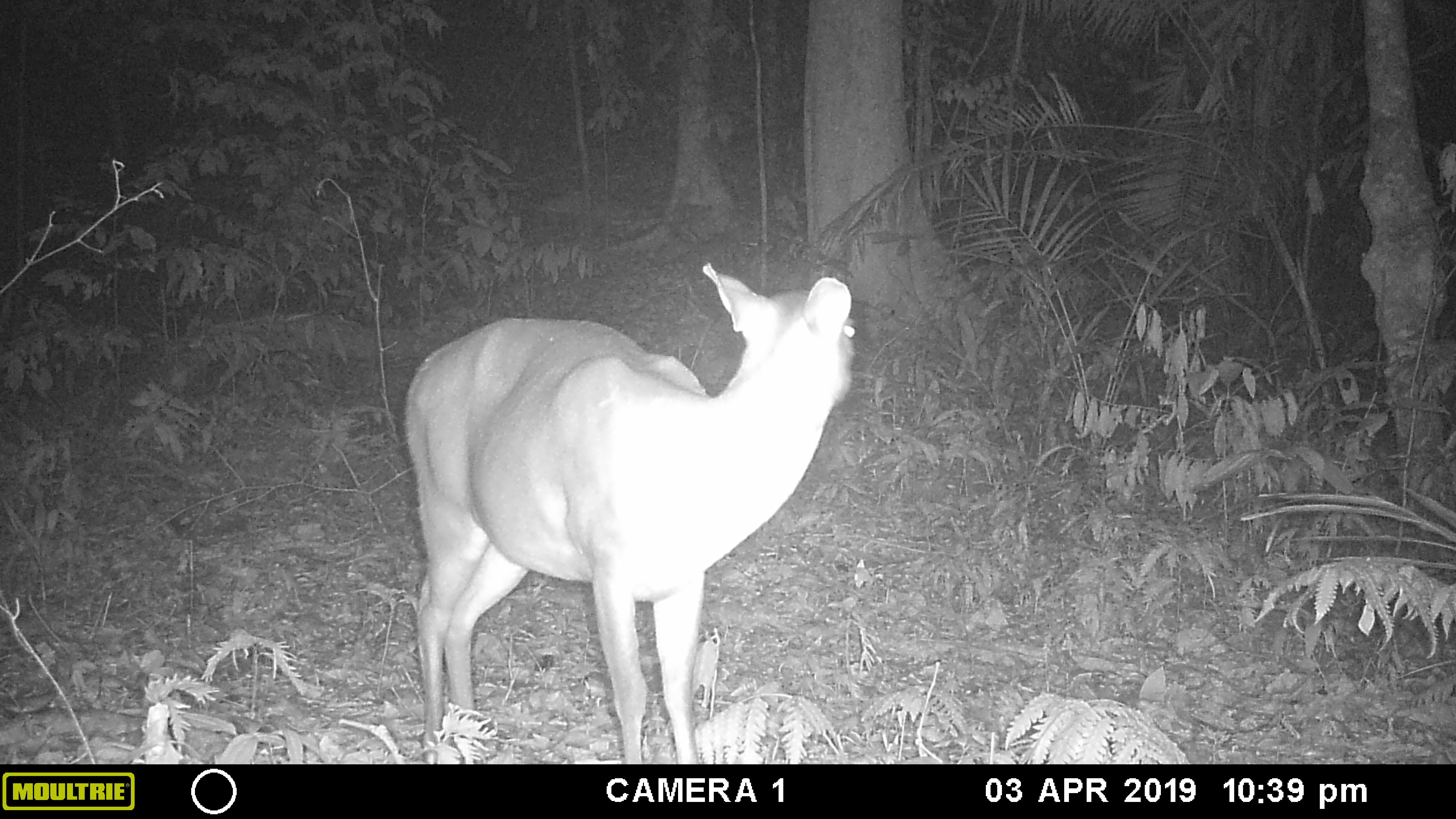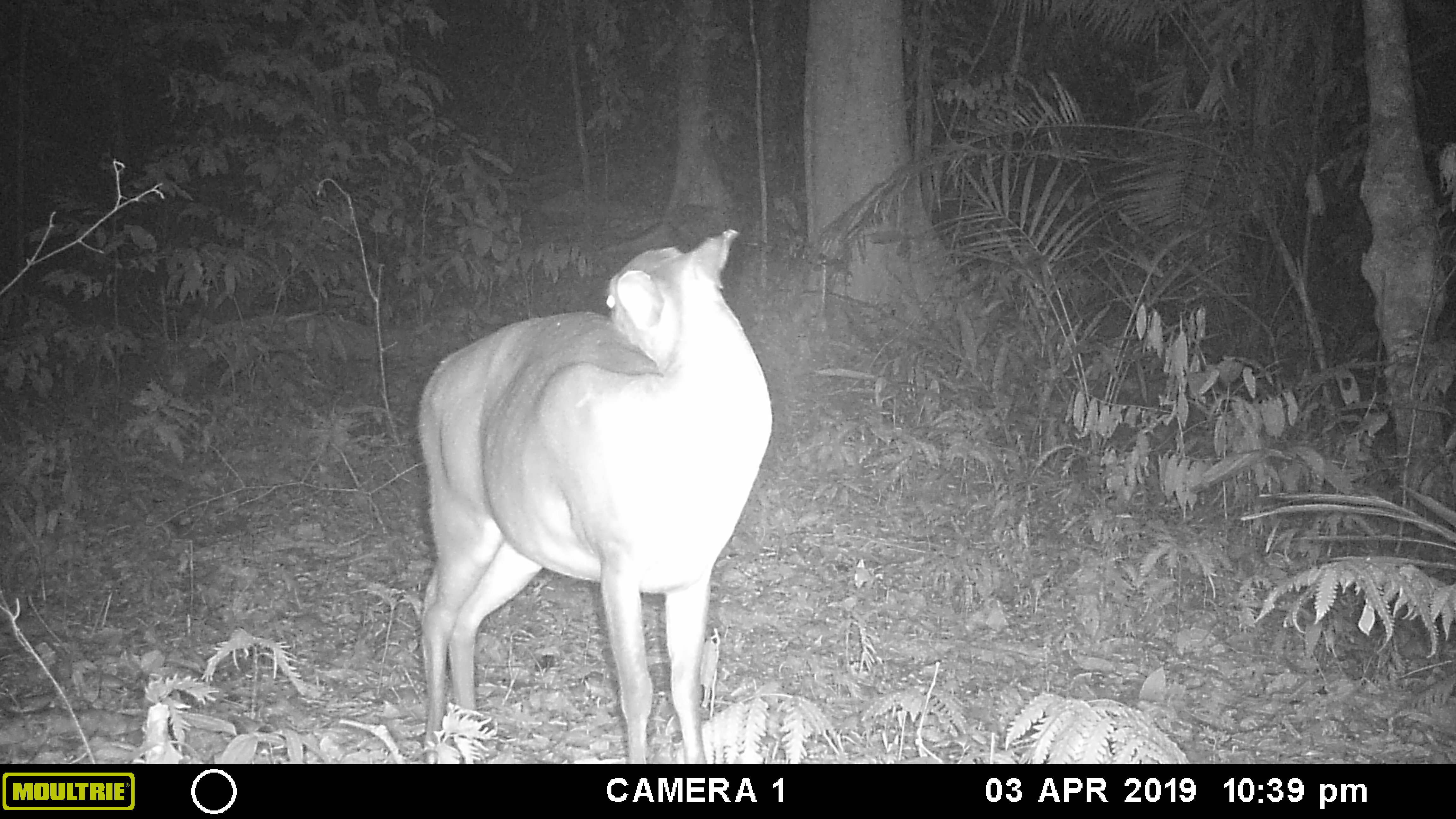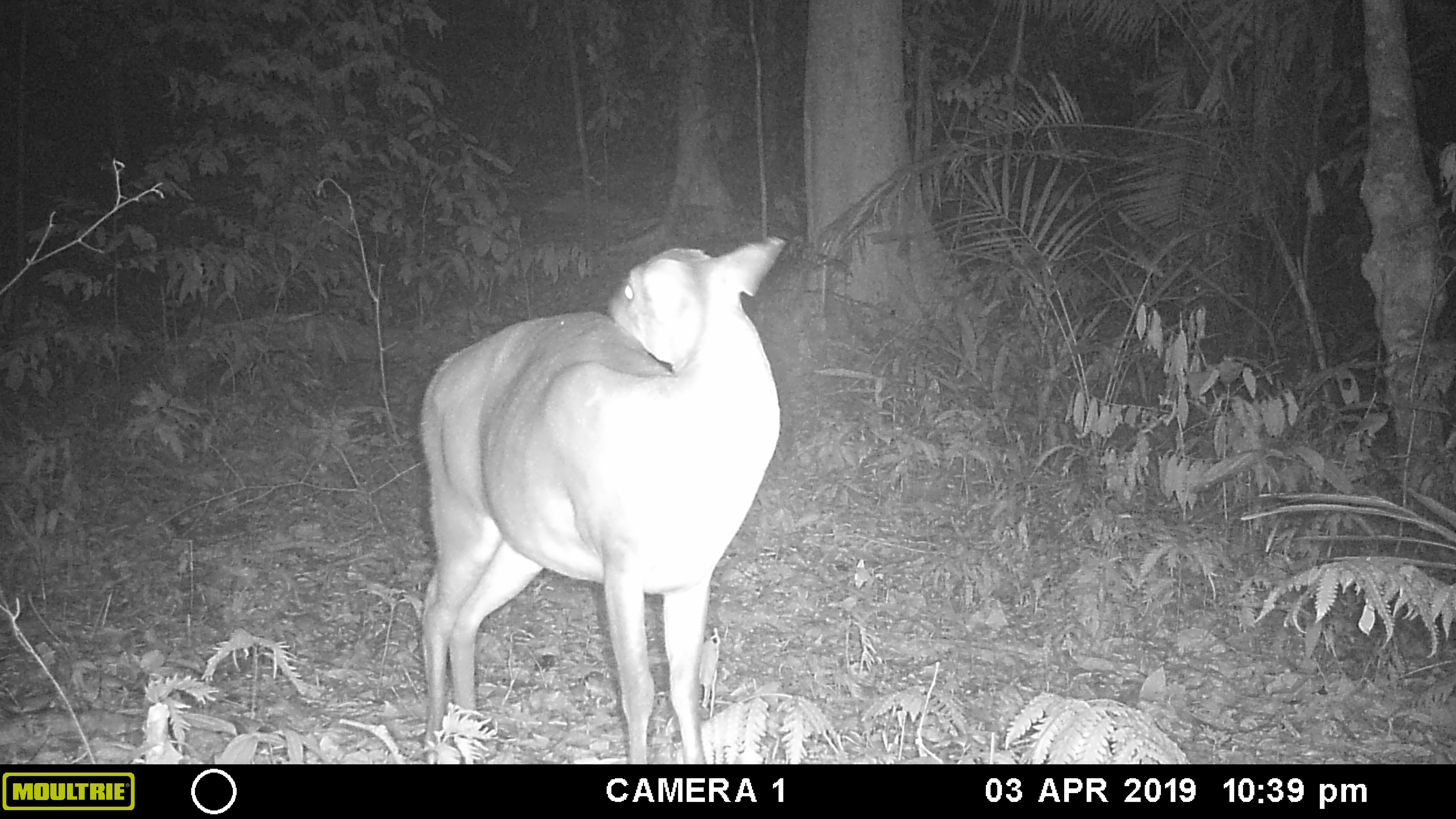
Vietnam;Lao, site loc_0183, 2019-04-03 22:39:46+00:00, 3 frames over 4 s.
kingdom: Animalia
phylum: Chordata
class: Mammalia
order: Artiodactyla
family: Cervidae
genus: Muntiacus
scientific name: Muntiacus vuquangensis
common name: large-antlered muntjac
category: large antlered muntjac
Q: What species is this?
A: Large antlered muntjac (large-antlered muntjac) (Muntiacus vuquangensis).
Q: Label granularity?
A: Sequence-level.